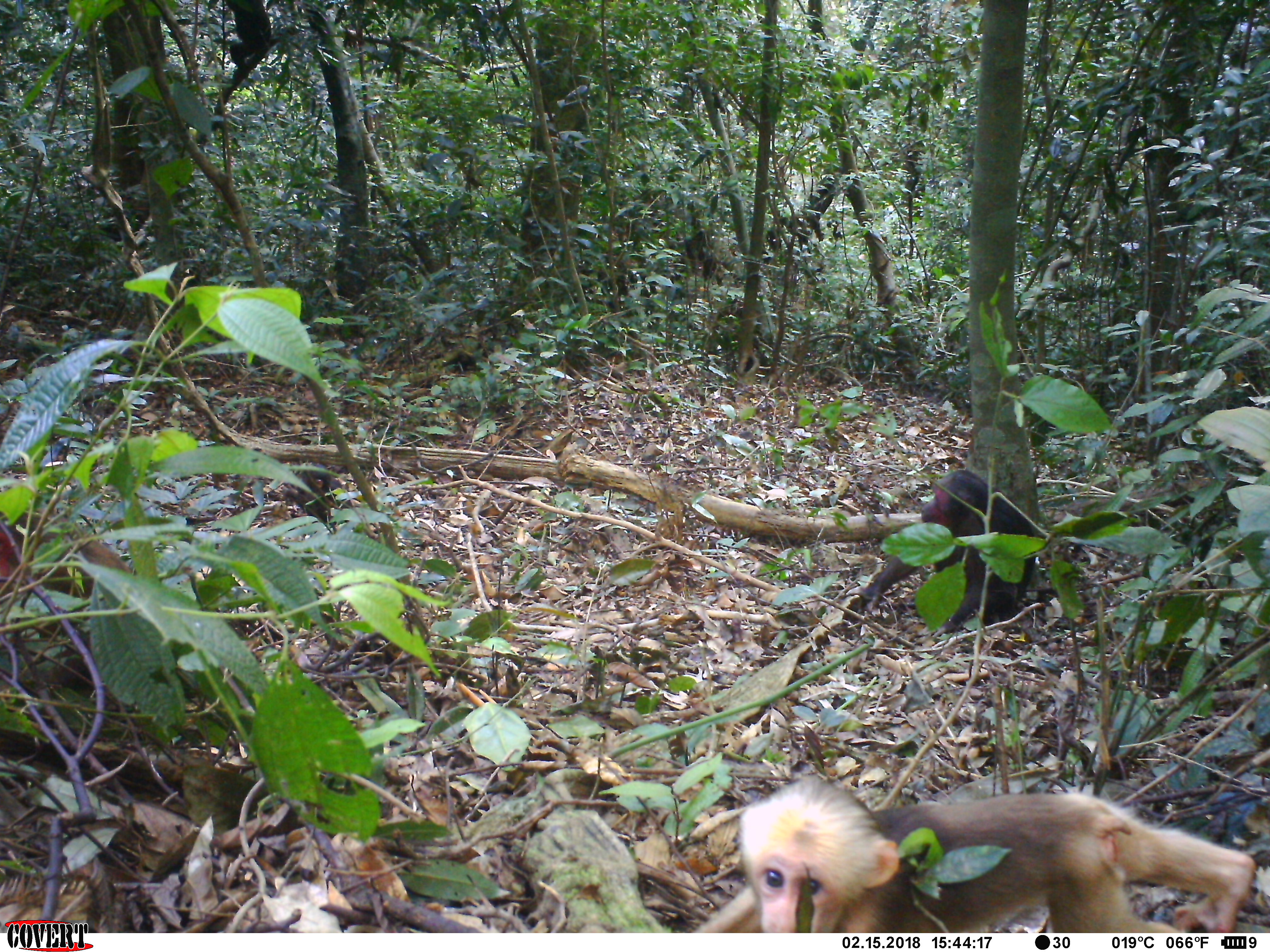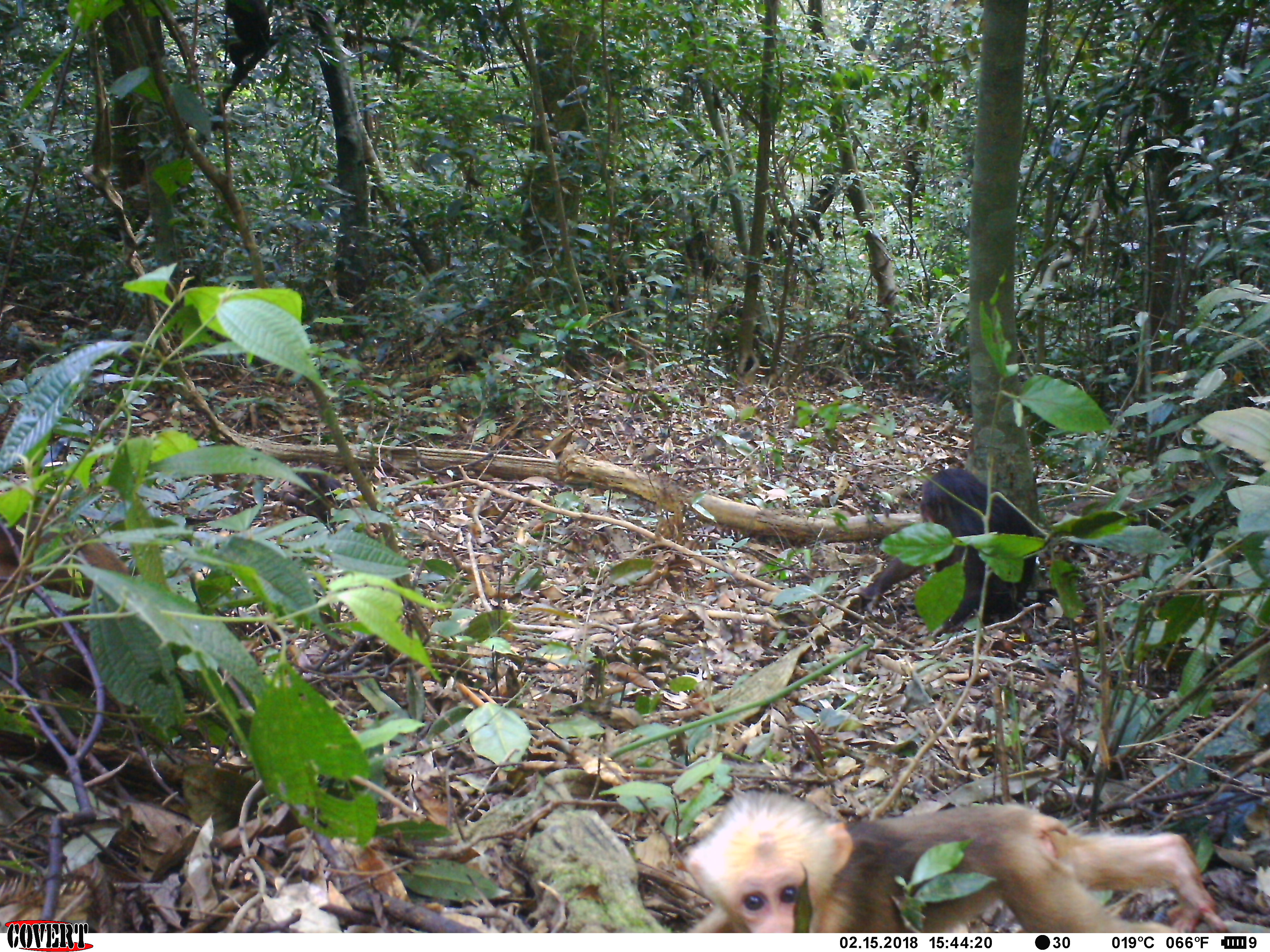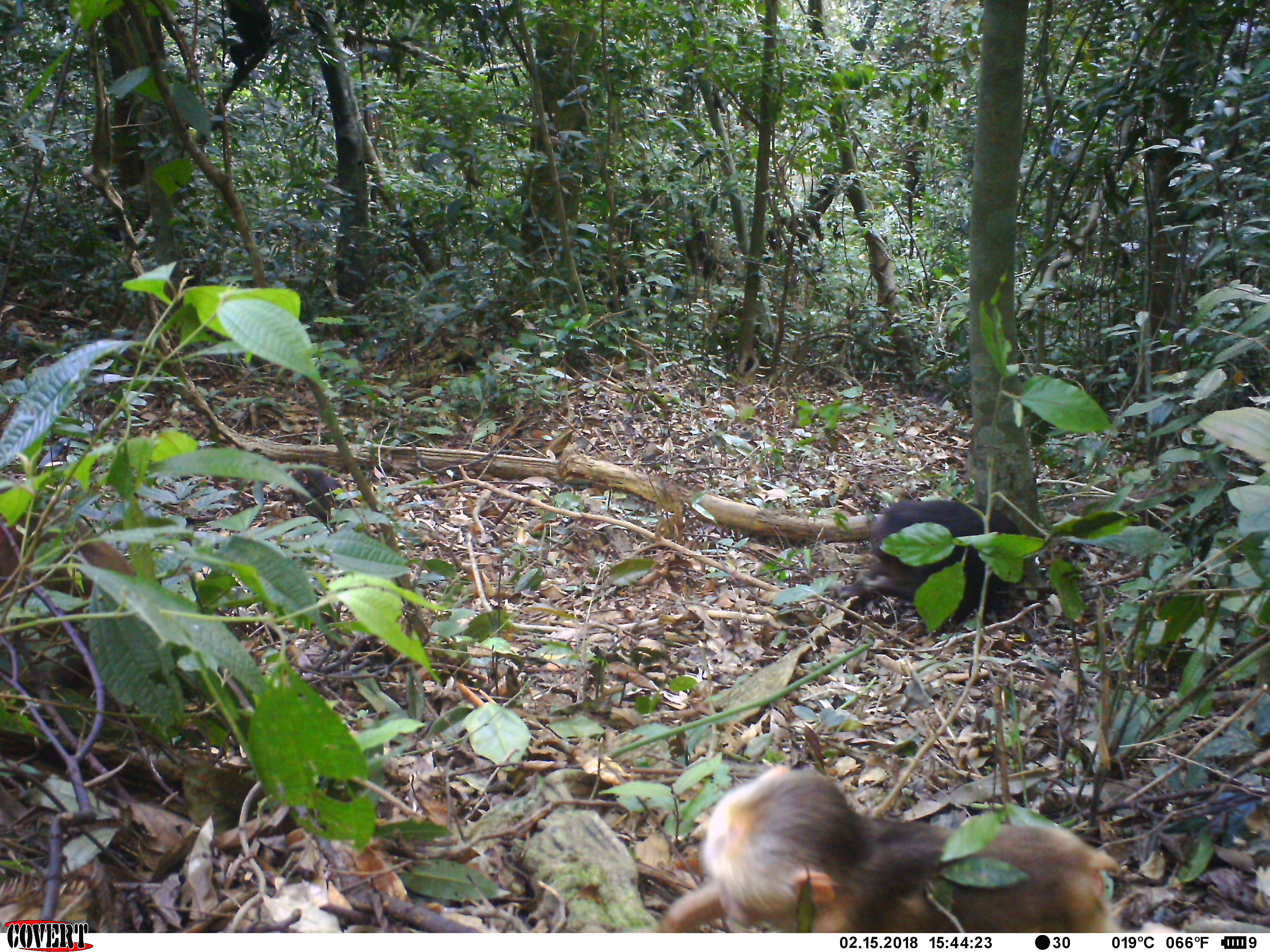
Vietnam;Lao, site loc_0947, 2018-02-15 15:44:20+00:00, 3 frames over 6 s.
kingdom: Animalia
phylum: Chordata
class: Mammalia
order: Primates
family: Cercopithecidae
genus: Macaca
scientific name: Macaca arctoides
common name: stump-tailed macaque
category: stump tailed macaque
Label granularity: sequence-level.